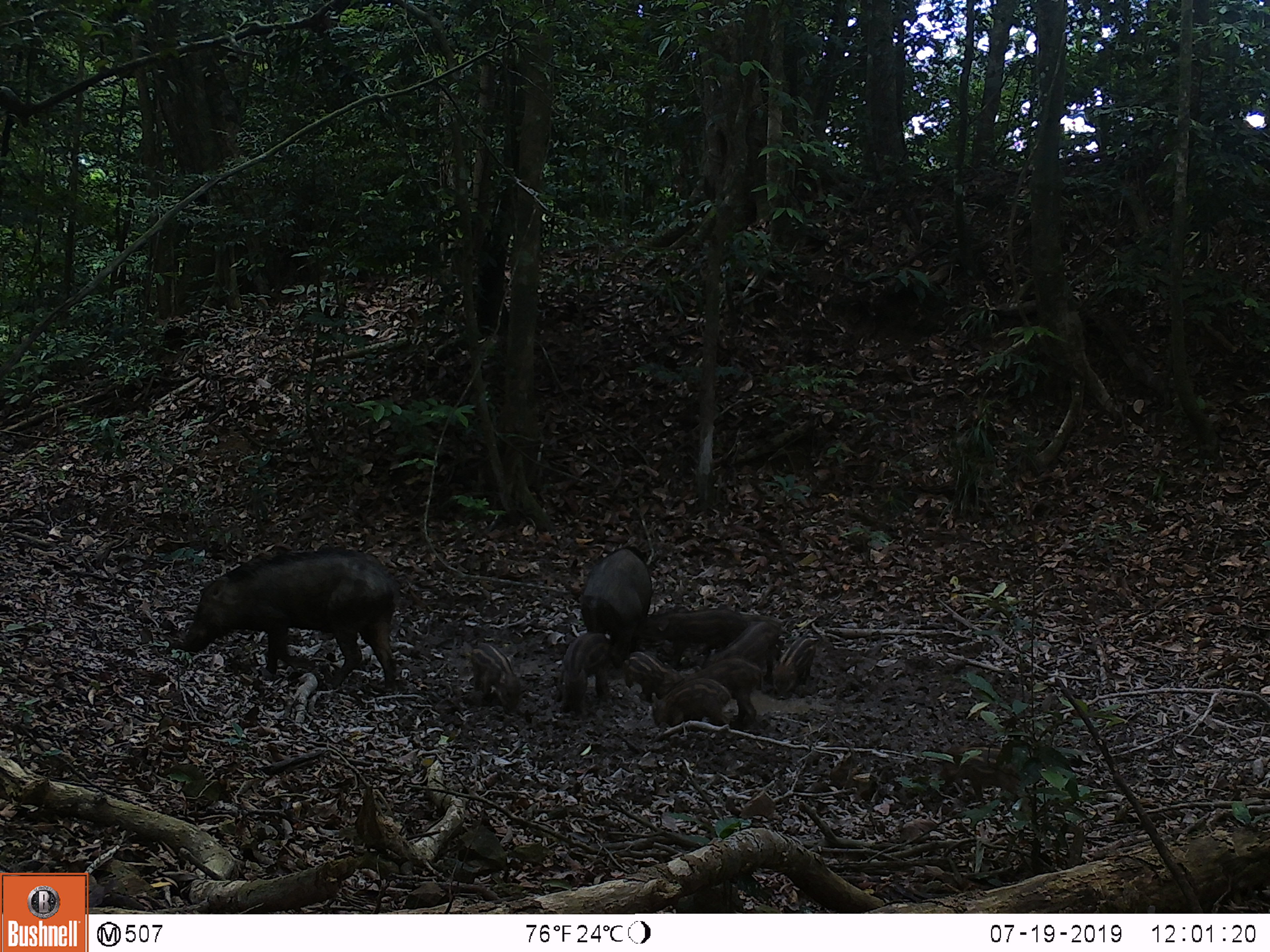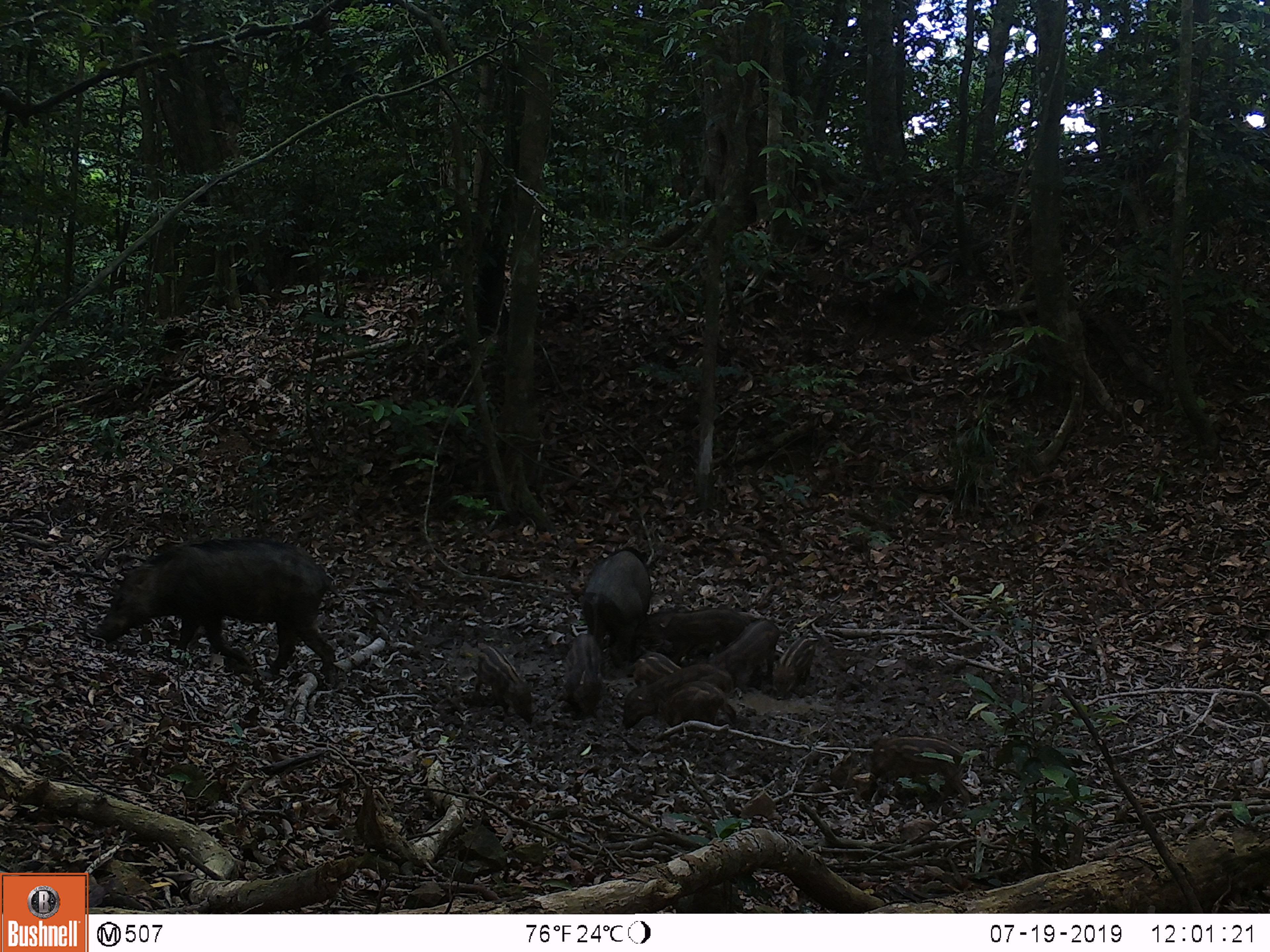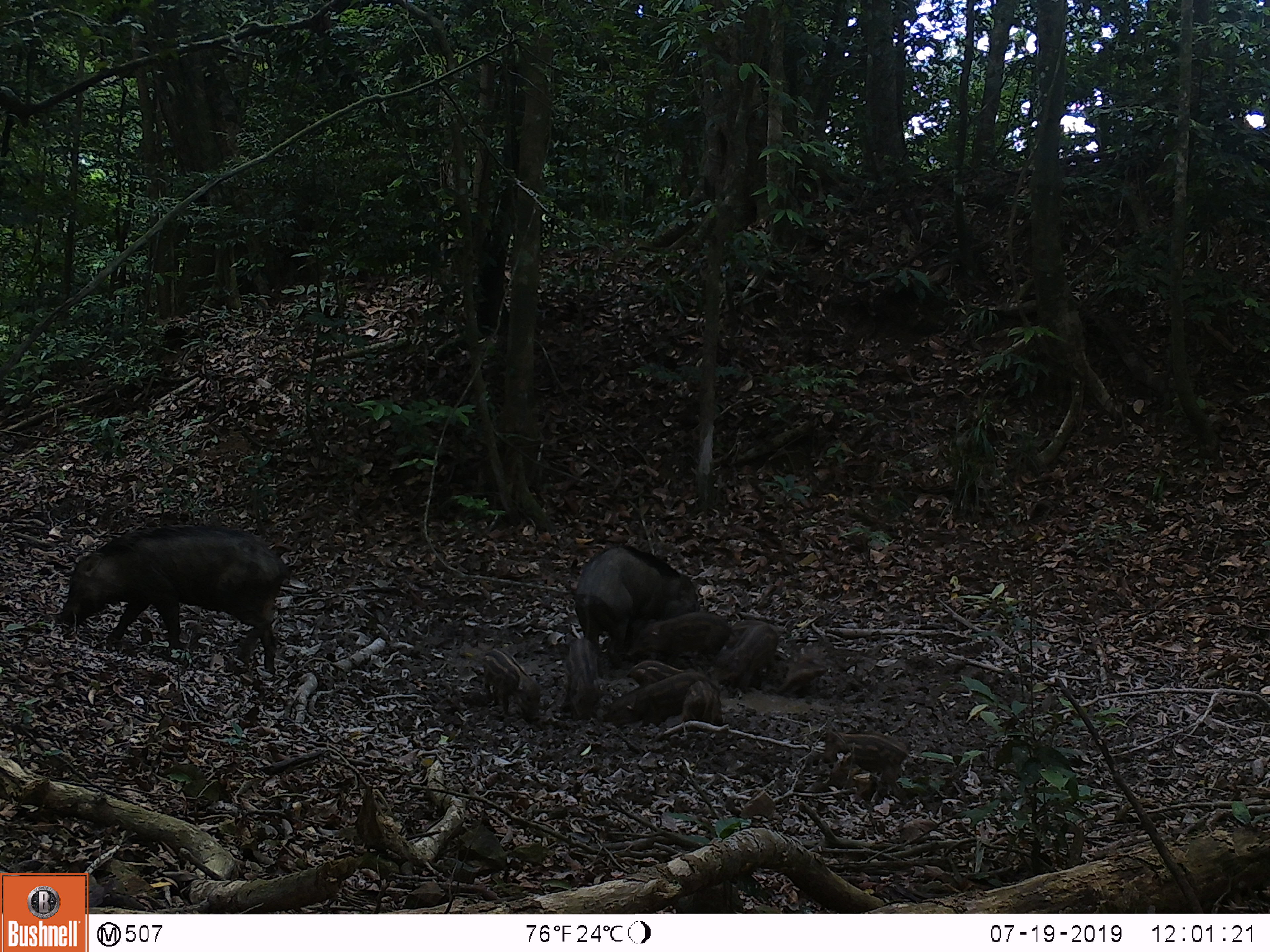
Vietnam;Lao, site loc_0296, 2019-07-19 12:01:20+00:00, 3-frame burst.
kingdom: Animalia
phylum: Chordata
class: Mammalia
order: Artiodactyla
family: Suidae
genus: Sus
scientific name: Sus scrofa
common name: eurasian wild pig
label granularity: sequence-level